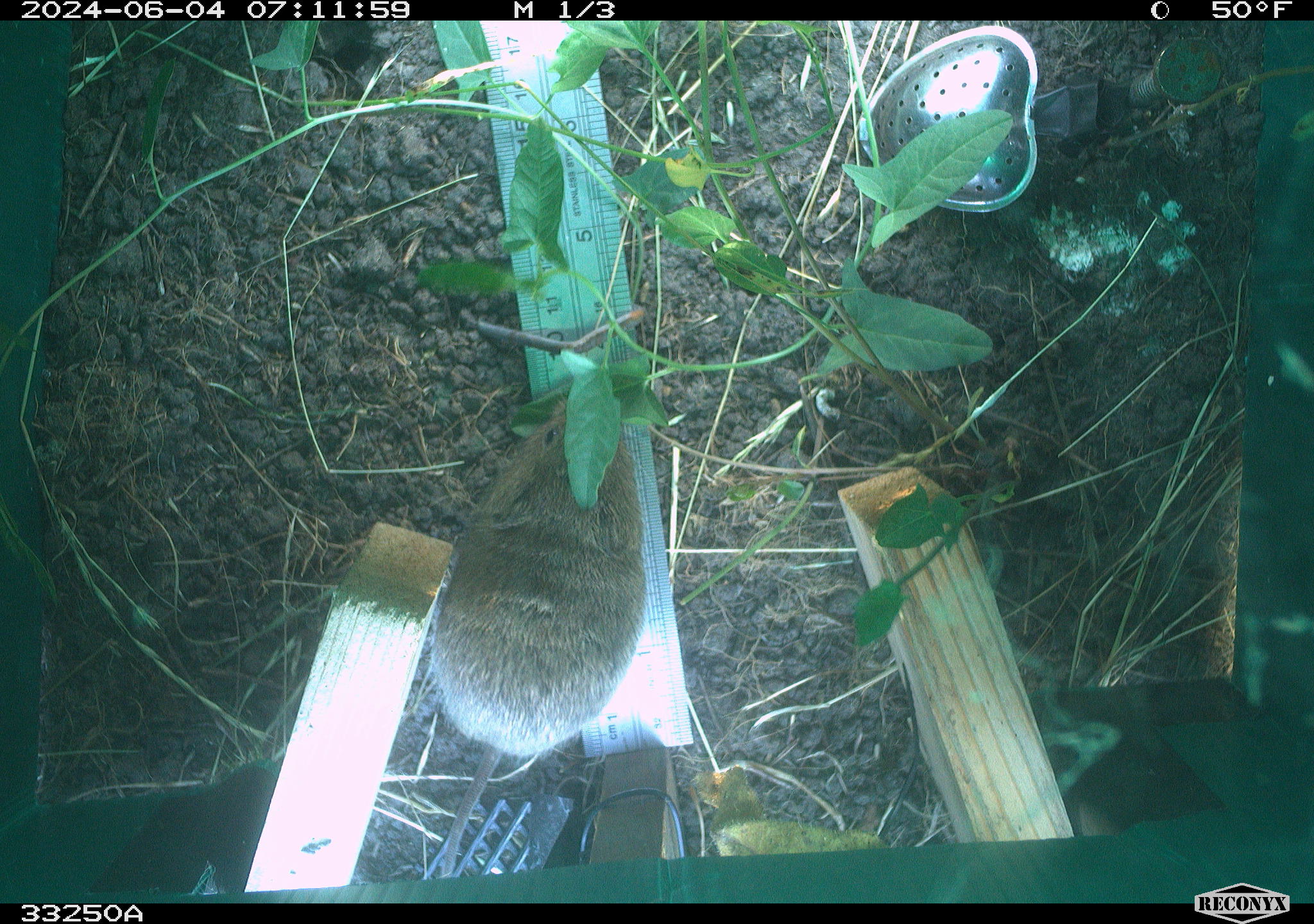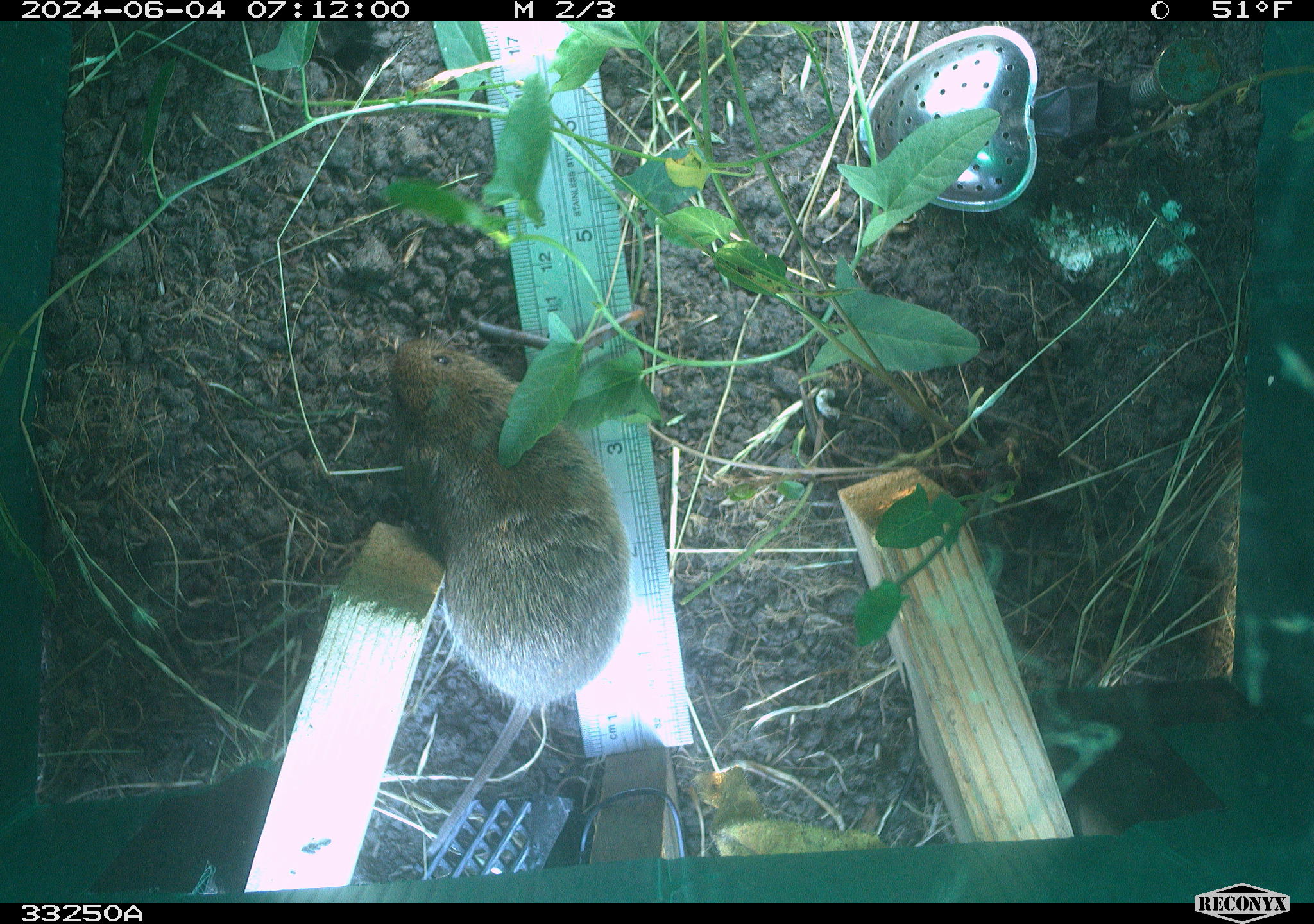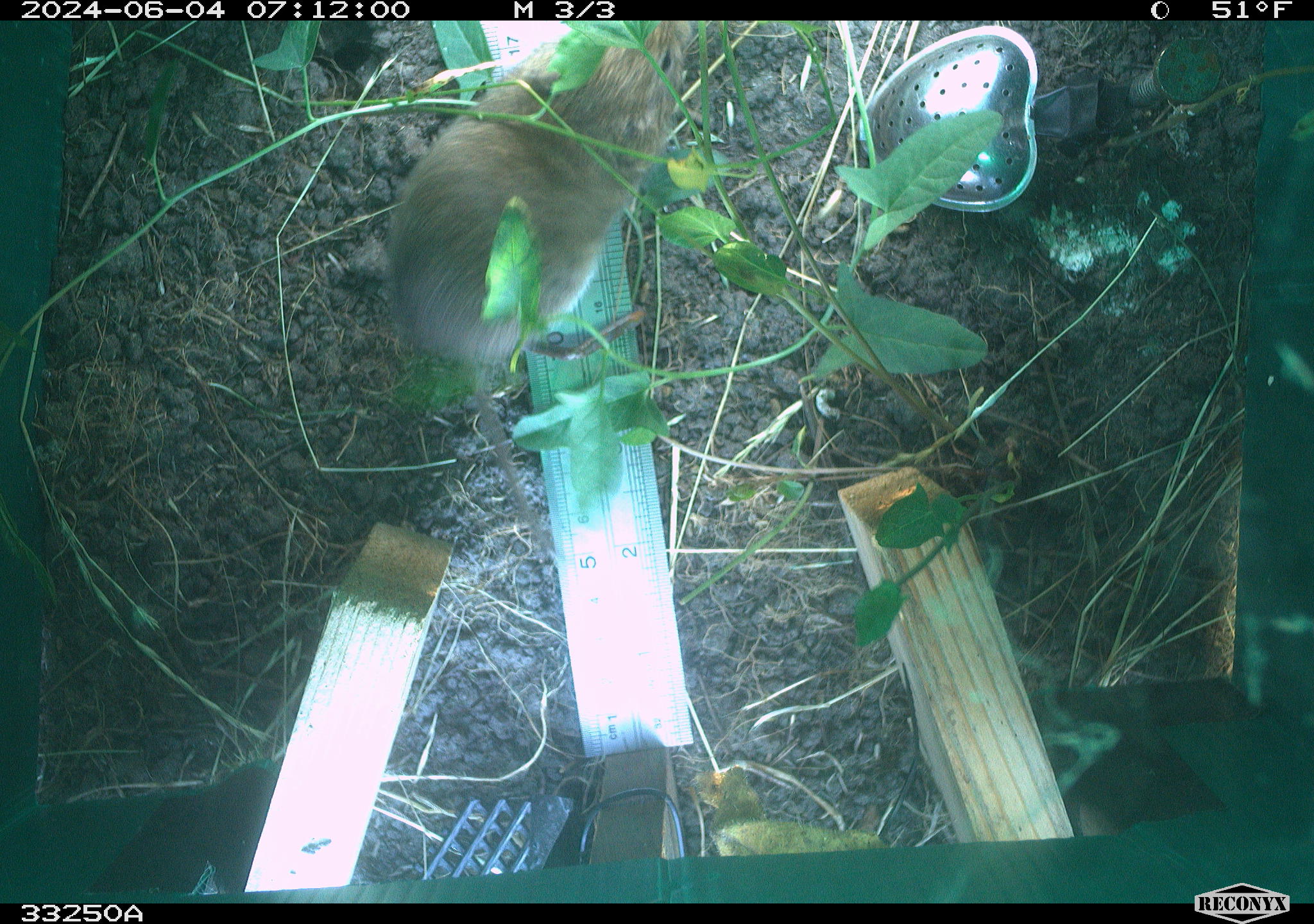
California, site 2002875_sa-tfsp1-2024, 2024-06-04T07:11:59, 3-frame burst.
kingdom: Animalia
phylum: Chordata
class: Mammalia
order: Rodentia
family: Cricetidae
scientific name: Arvicolinae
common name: voles, lemmings, and muskrats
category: arvicolinae subfamily